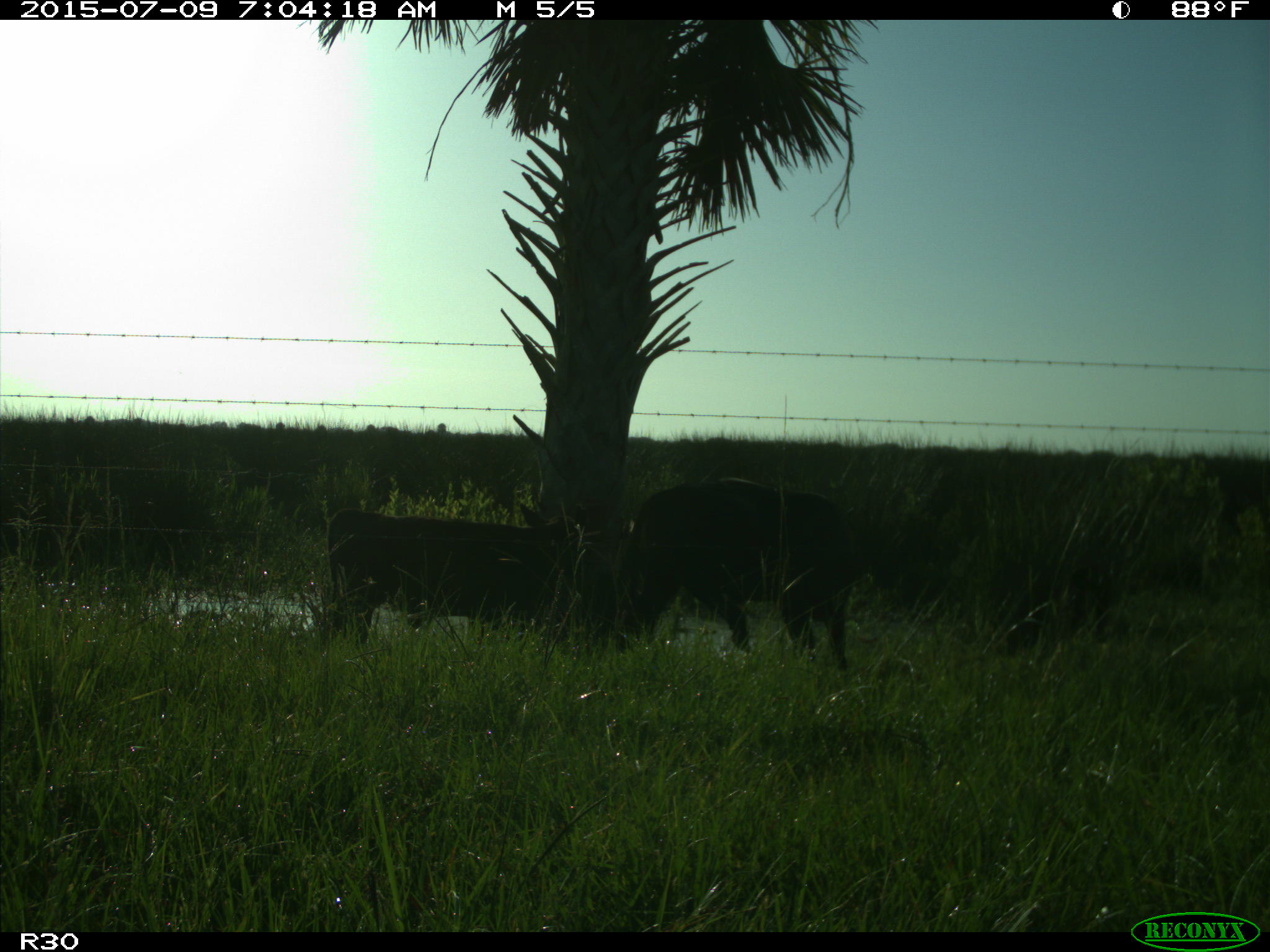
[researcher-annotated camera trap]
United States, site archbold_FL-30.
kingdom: Animalia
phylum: Chordata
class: Mammalia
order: Artiodactyla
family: Bovidae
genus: Bos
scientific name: Bos taurus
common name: domestic cow